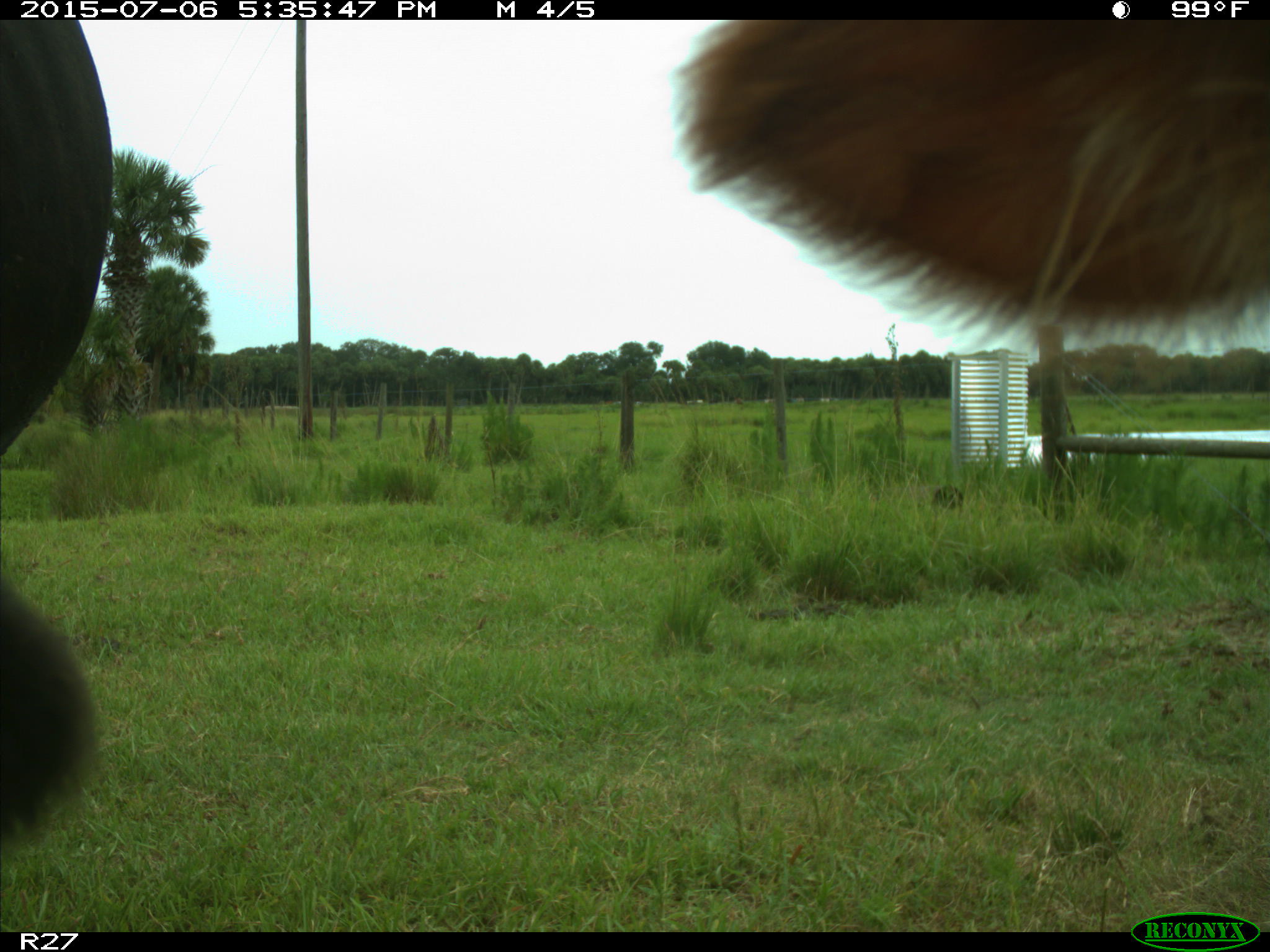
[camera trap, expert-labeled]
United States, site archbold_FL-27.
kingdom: Animalia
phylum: Chordata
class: Mammalia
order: Artiodactyla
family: Bovidae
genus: Bos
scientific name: Bos taurus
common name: domestic cow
Bos taurus (domestic cow).